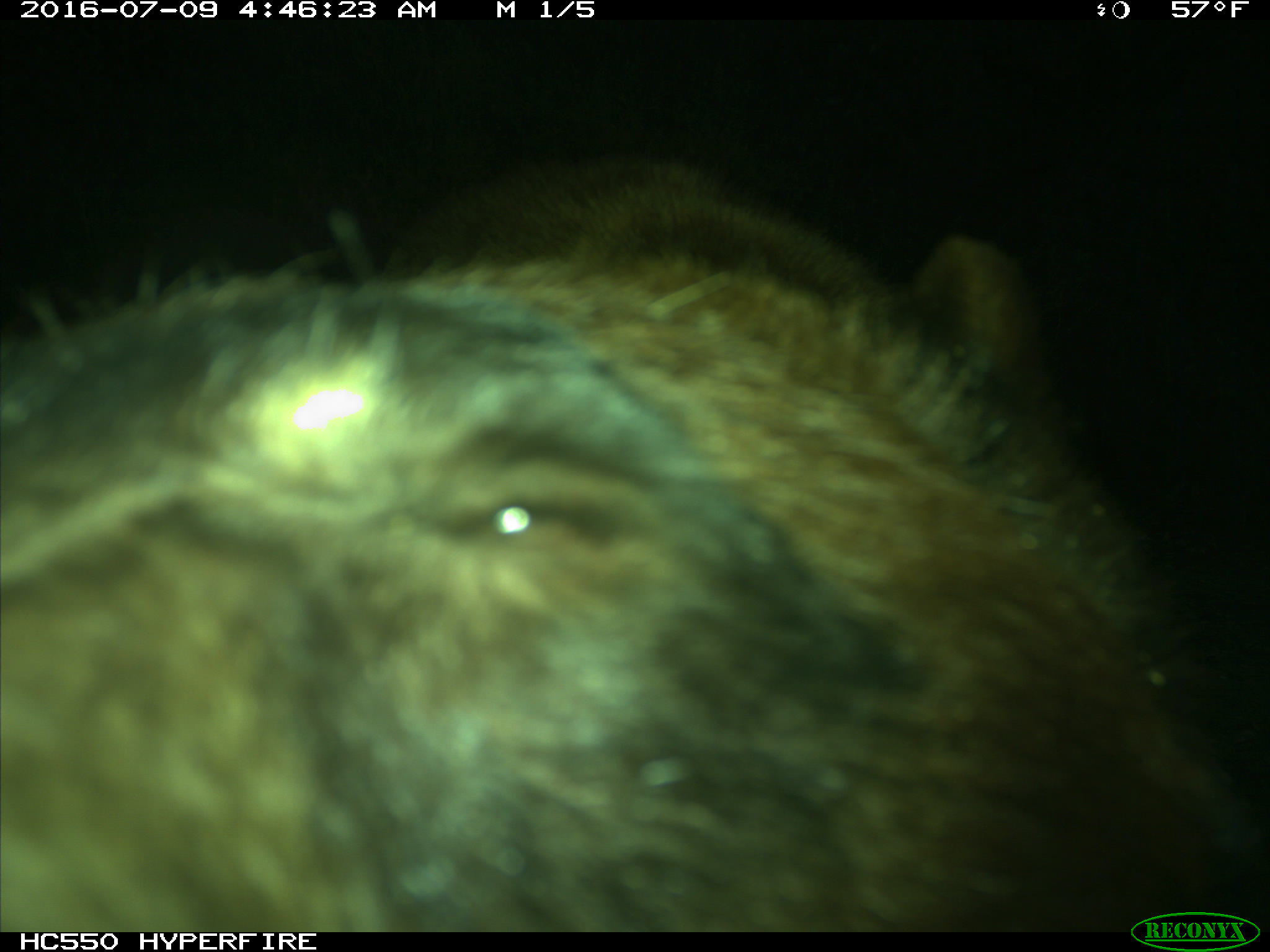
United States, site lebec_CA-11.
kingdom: Animalia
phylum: Chordata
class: Mammalia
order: Carnivora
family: Ursidae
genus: Ursus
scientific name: Ursus americanus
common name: american black bear